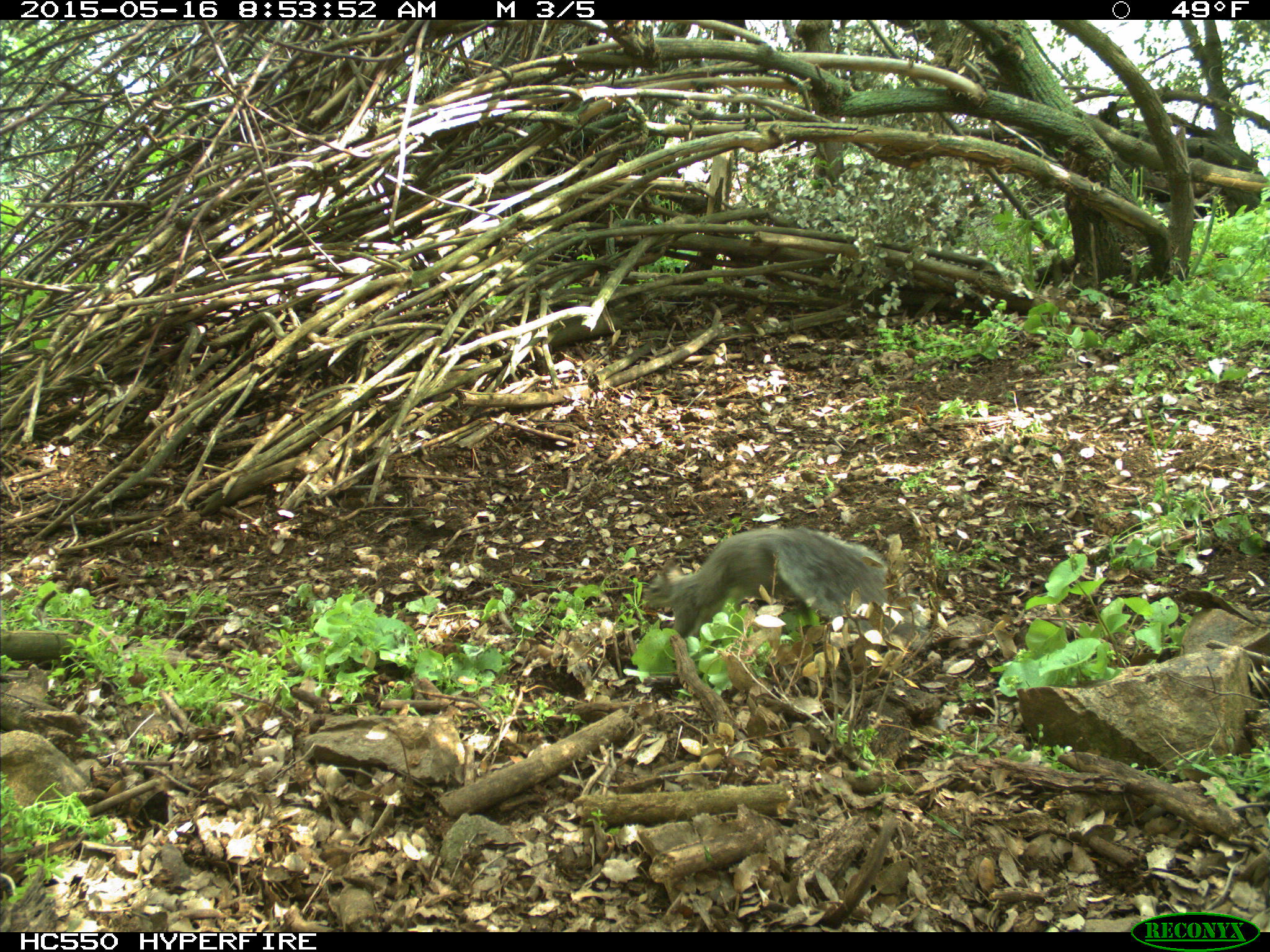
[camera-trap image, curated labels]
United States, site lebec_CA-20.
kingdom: Animalia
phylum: Chordata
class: Mammalia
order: Rodentia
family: Sciuridae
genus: Sciurus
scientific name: Sciurus carolinensis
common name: eastern gray squirrel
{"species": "Sciurus carolinensis (eastern gray squirrel)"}